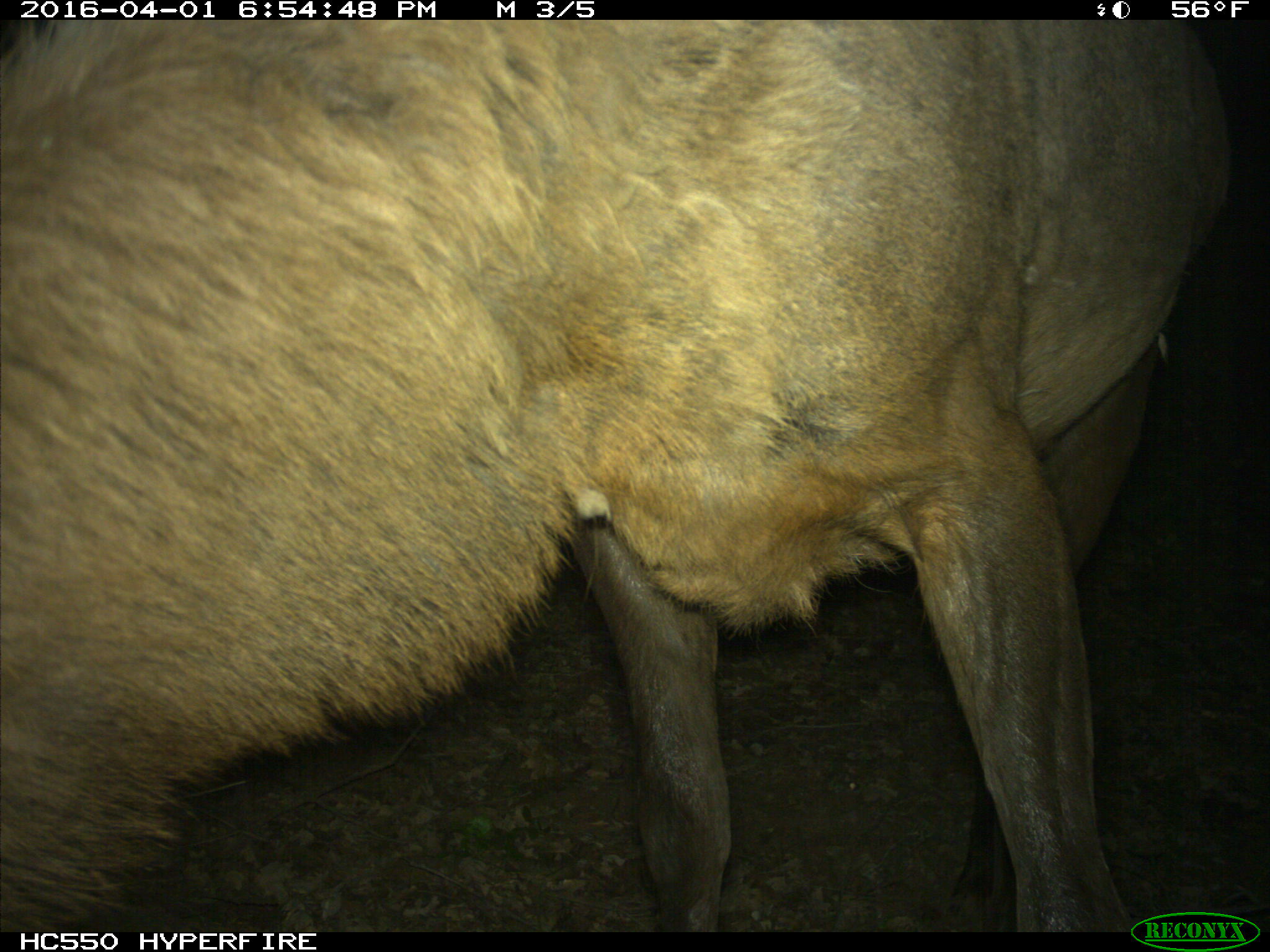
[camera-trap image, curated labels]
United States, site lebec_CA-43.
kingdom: Animalia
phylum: Chordata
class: Mammalia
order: Artiodactyla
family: Cervidae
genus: Cervus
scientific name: Cervus canadensis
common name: elk